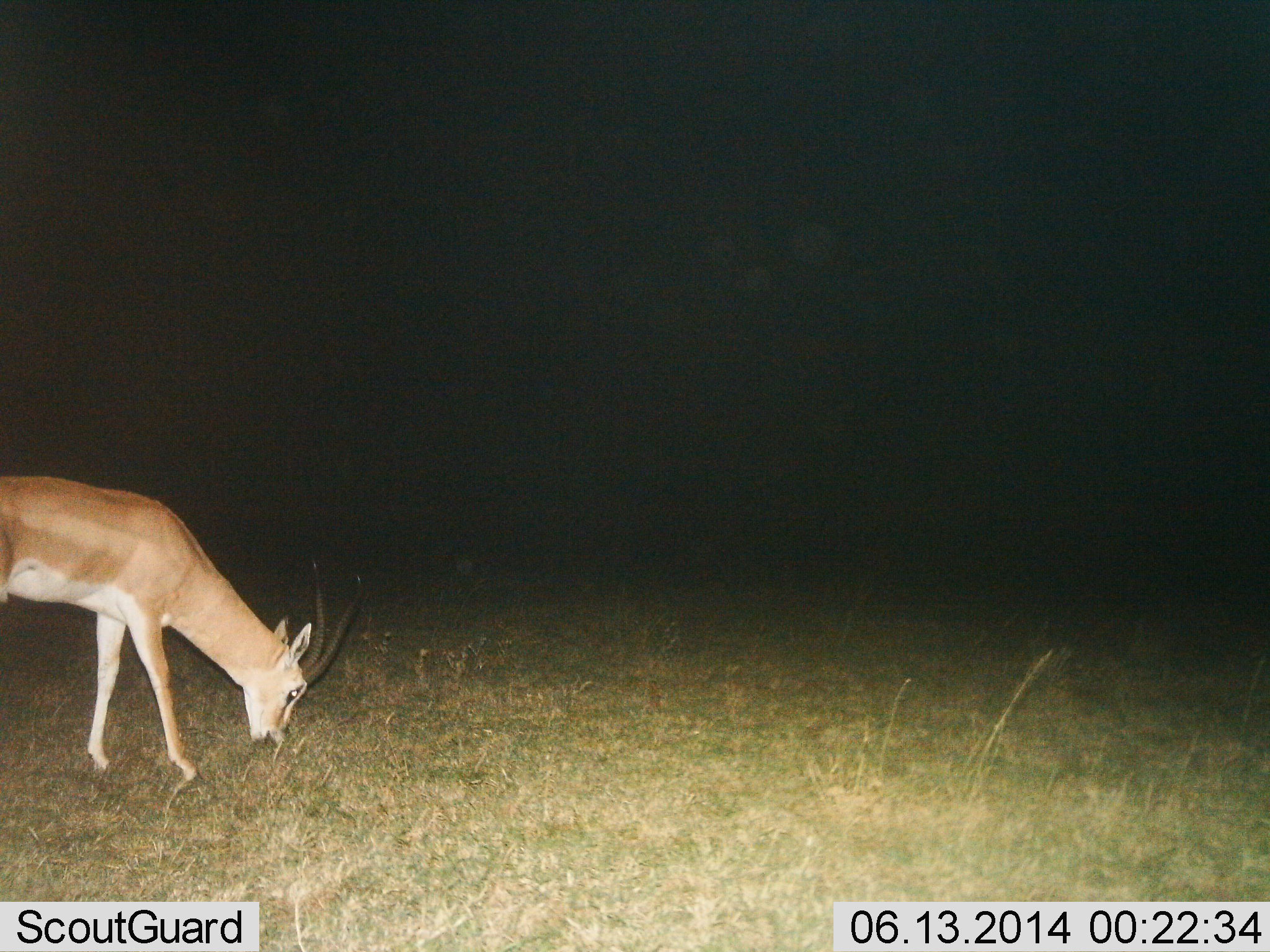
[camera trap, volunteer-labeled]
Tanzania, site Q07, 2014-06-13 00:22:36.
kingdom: Animalia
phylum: Chordata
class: Mammalia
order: Artiodactyla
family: Bovidae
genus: Nanger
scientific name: Nanger granti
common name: grant's gazelle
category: gazellegrants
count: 1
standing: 10%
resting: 0%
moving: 0%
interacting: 0%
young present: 0%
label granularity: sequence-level